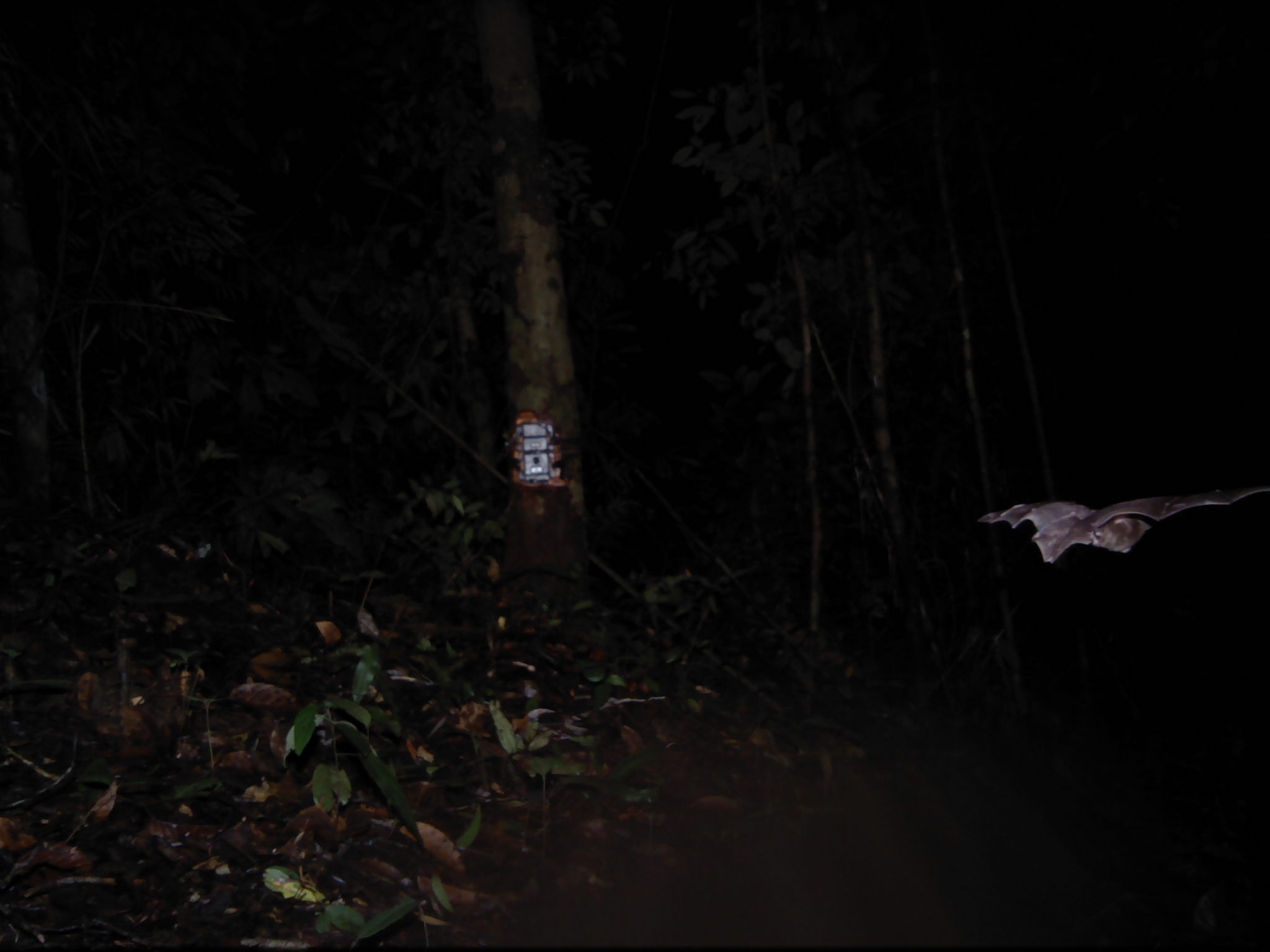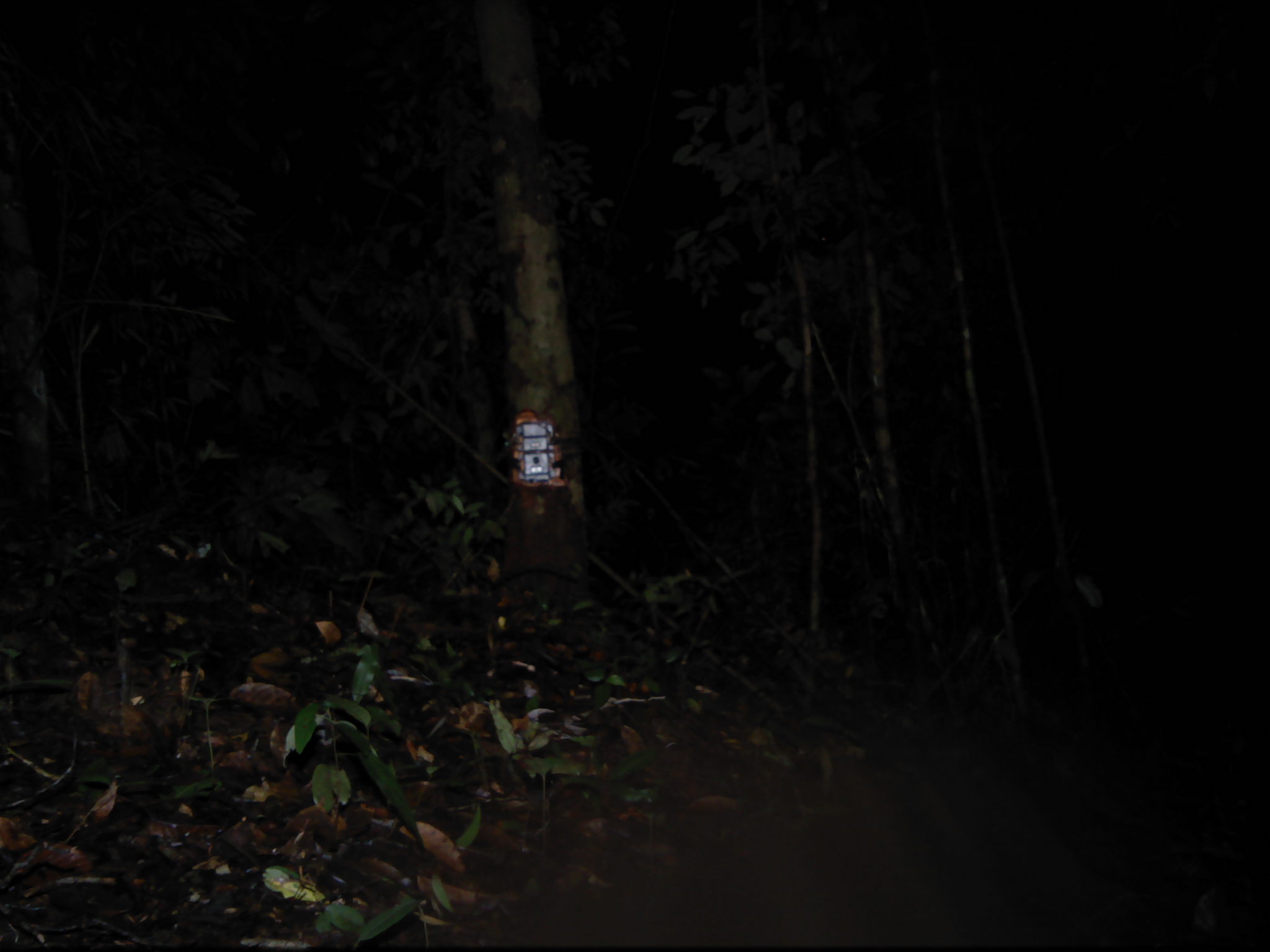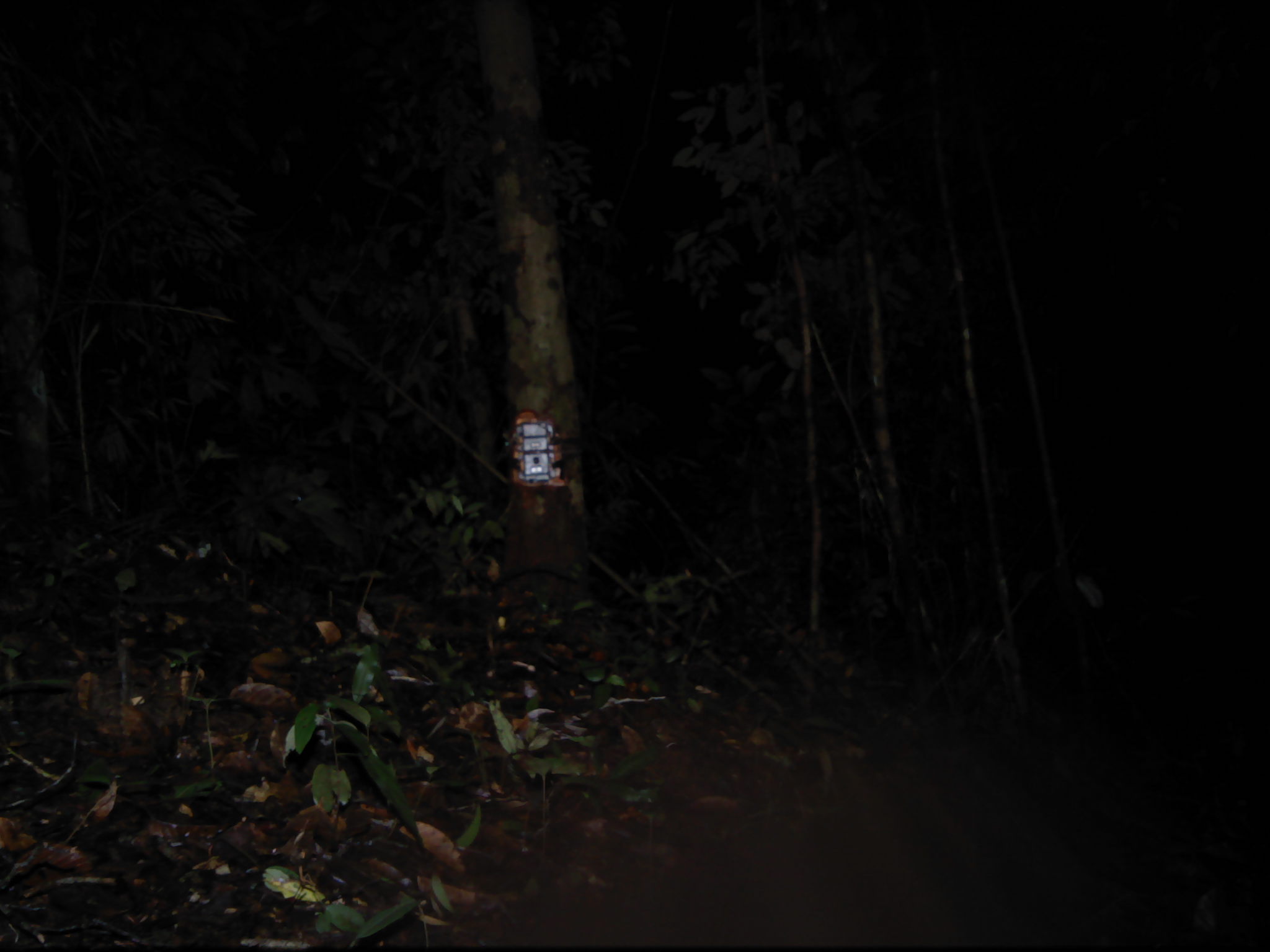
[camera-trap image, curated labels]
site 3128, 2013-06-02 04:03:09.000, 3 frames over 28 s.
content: unidentified animal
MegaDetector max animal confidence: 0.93